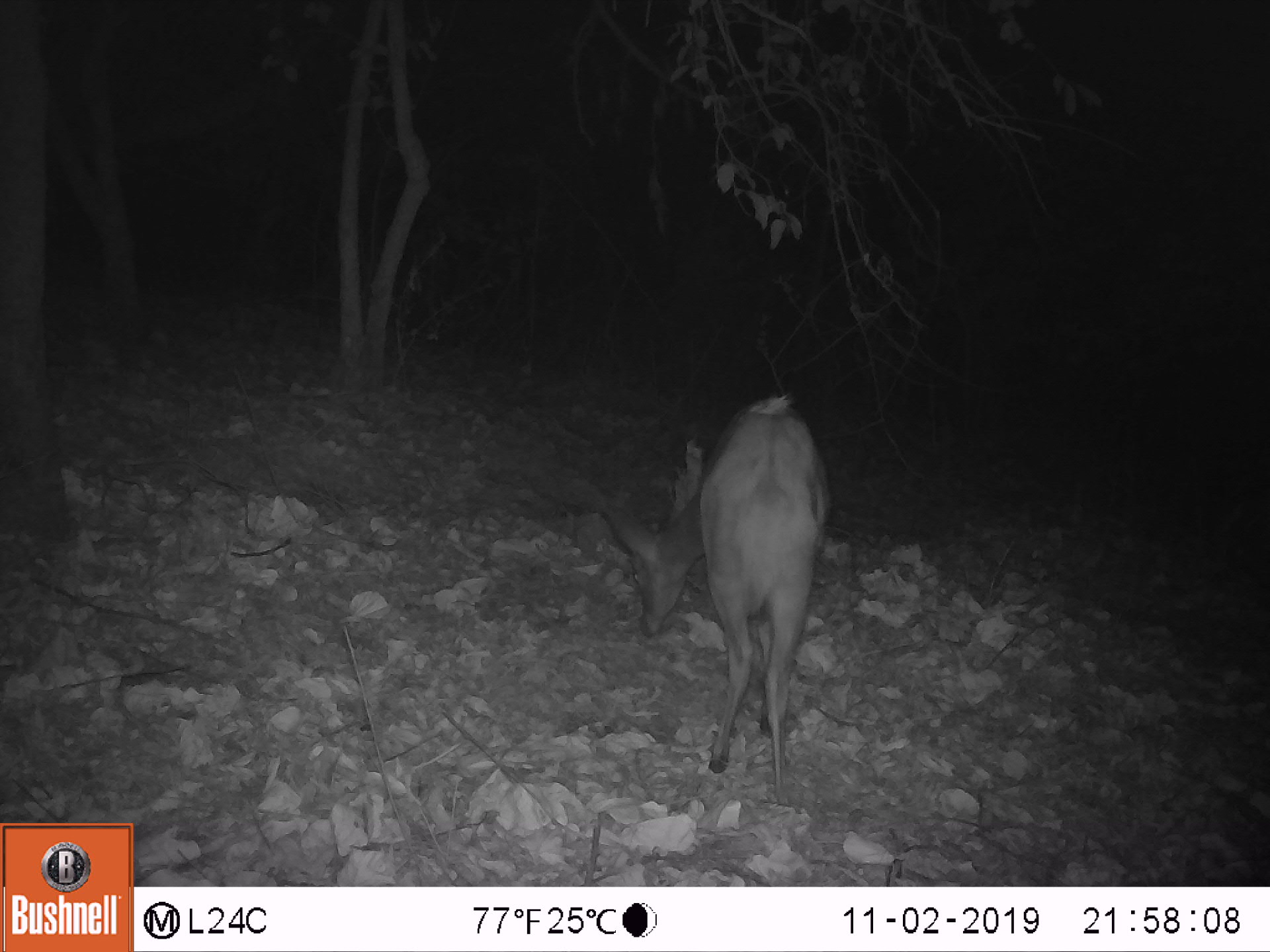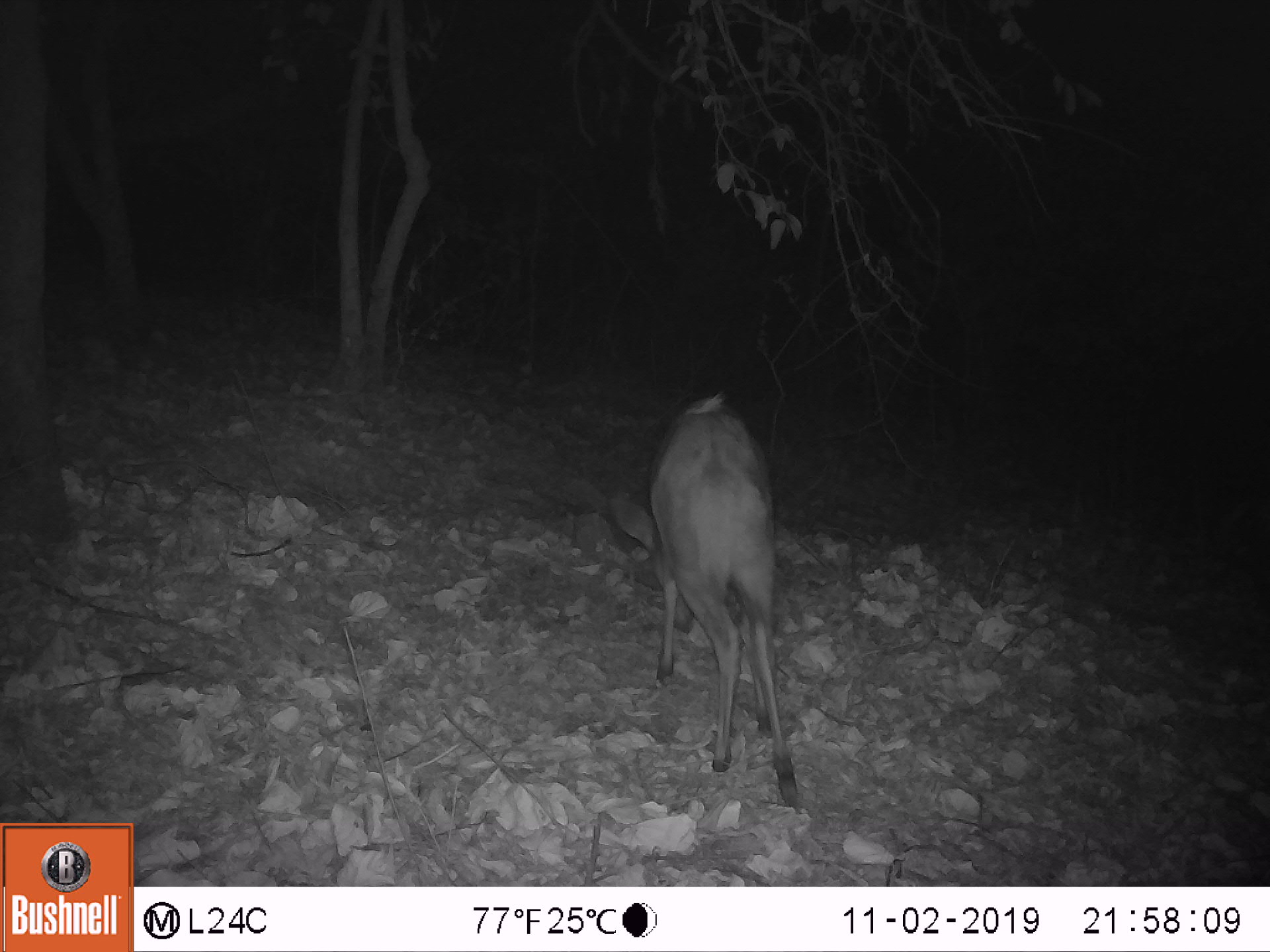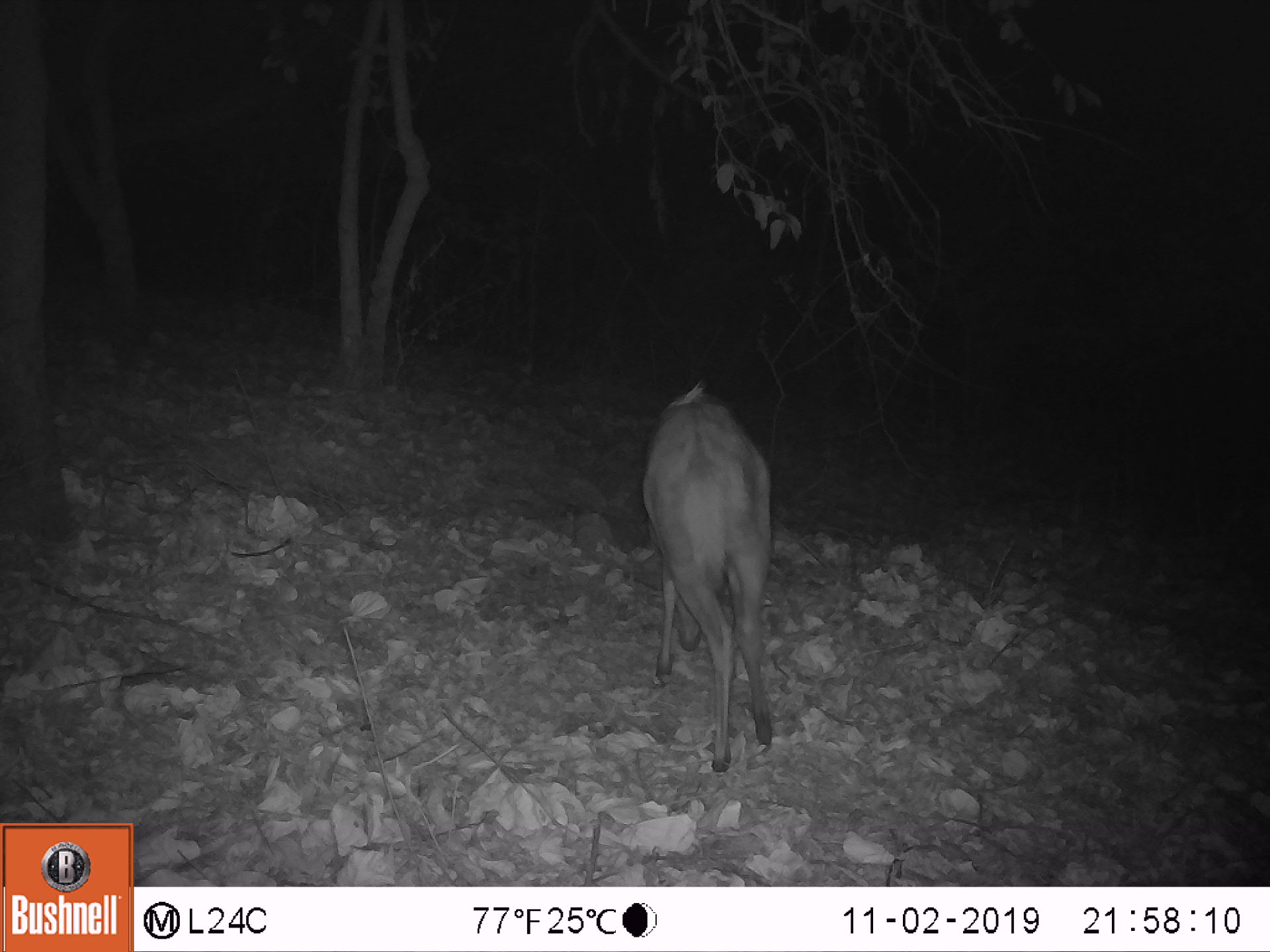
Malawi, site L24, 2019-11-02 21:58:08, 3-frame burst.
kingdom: Animalia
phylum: Chordata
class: Mammalia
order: Artiodactyla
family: Bovidae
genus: Tragelaphus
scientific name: Tragelaphus sylvaticus sylvaticus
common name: cape bushbuck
Cape bushbuck (Tragelaphus sylvaticus sylvaticus), count 2.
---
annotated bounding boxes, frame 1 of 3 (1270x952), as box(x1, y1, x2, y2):
cape bushbuck: box(587, 376, 833, 814); box(824, 808, 828, 812)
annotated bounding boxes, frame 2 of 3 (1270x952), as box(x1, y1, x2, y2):
cape bushbuck: box(599, 387, 810, 813)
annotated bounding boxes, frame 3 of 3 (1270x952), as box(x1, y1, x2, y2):
cape bushbuck: box(625, 373, 798, 778)